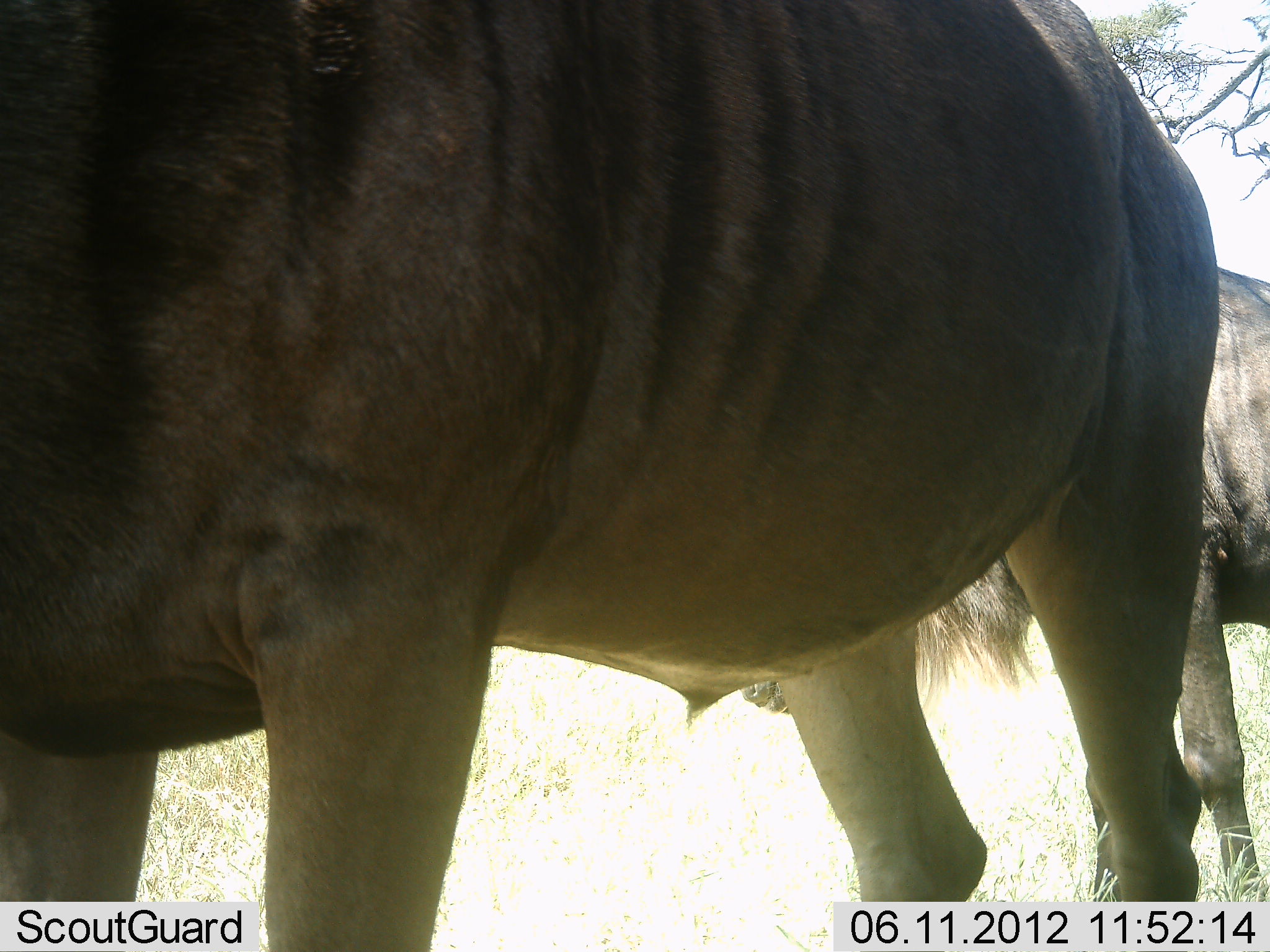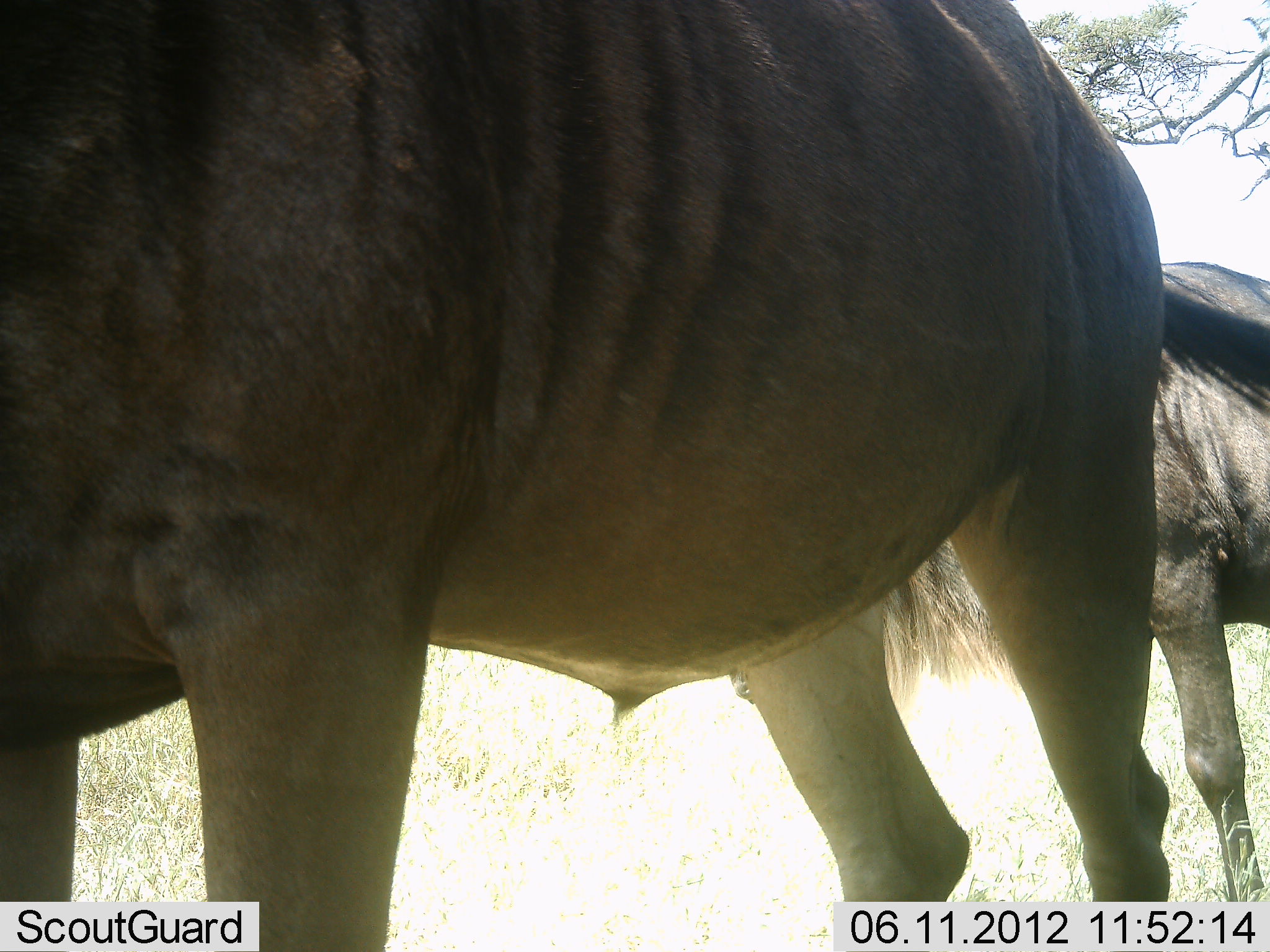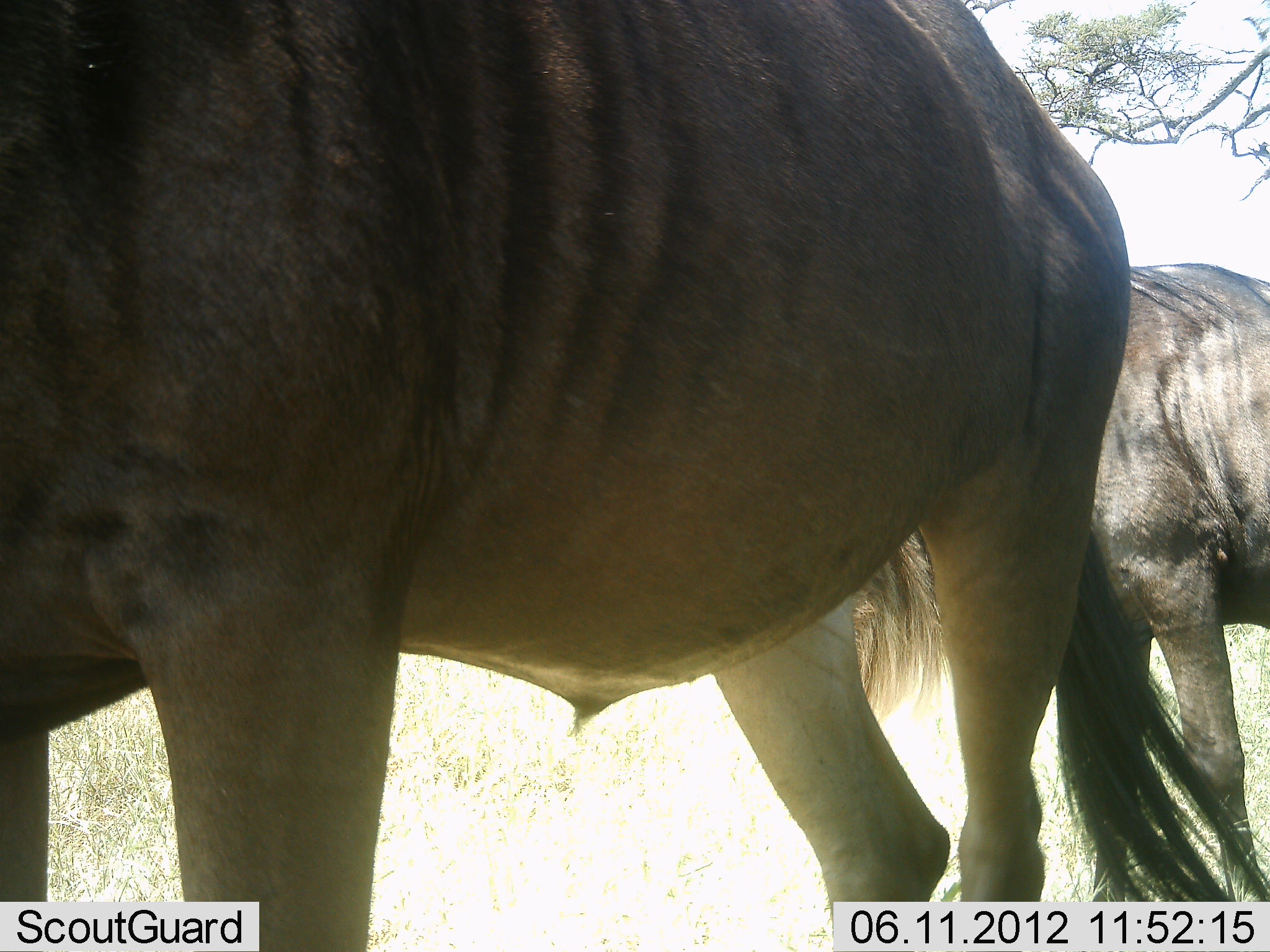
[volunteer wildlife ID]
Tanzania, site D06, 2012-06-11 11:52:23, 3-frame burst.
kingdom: Animalia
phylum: Chordata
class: Mammalia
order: Artiodactyla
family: Bovidae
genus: Connochaetes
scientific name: Connochaetes taurinus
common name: blue wildebeest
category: wildebeest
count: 2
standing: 80%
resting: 0%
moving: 20%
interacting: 10%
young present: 0%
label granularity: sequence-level